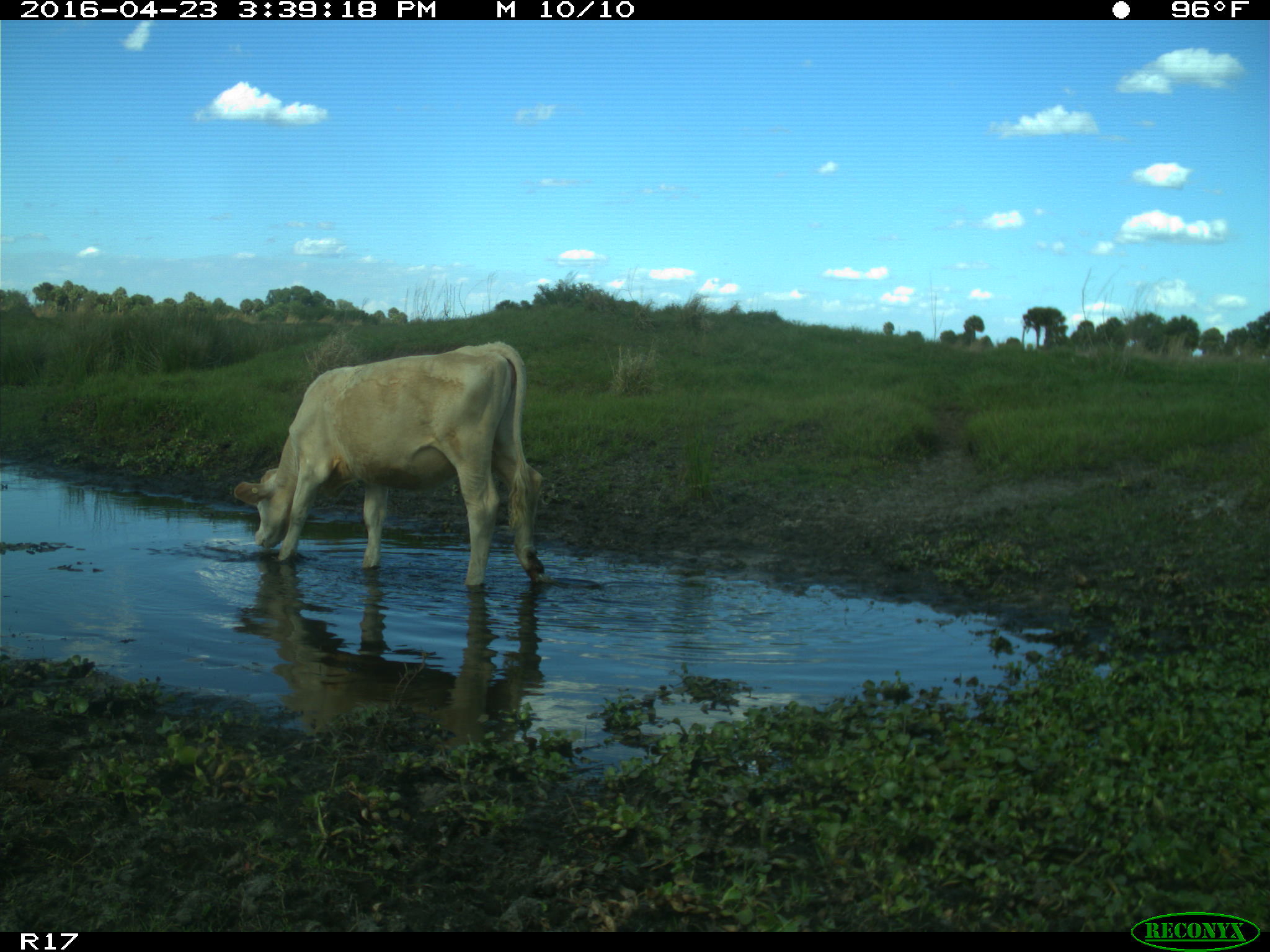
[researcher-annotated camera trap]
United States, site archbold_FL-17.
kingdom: Animalia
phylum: Chordata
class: Mammalia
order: Artiodactyla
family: Bovidae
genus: Bos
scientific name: Bos taurus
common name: domestic cow